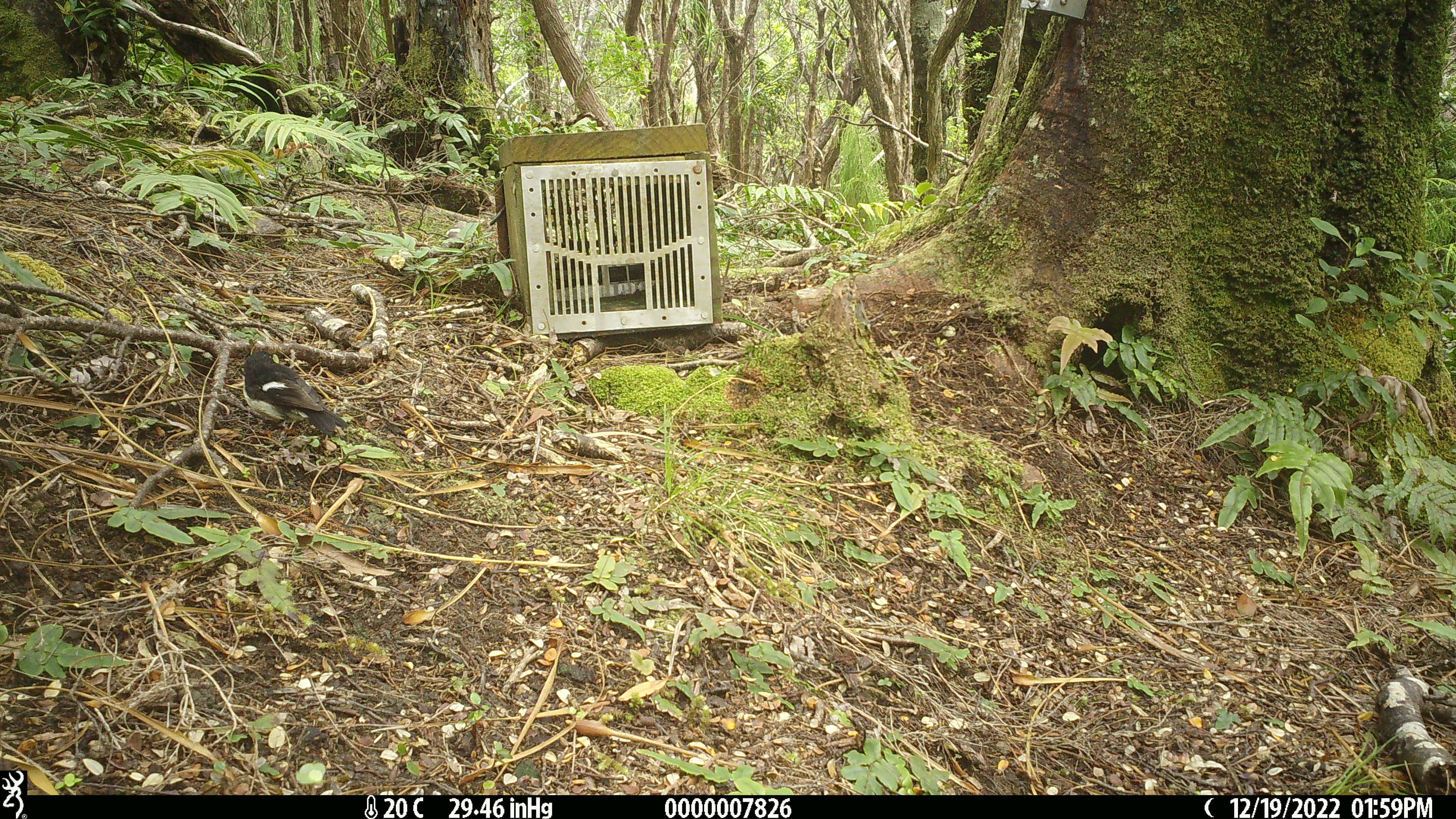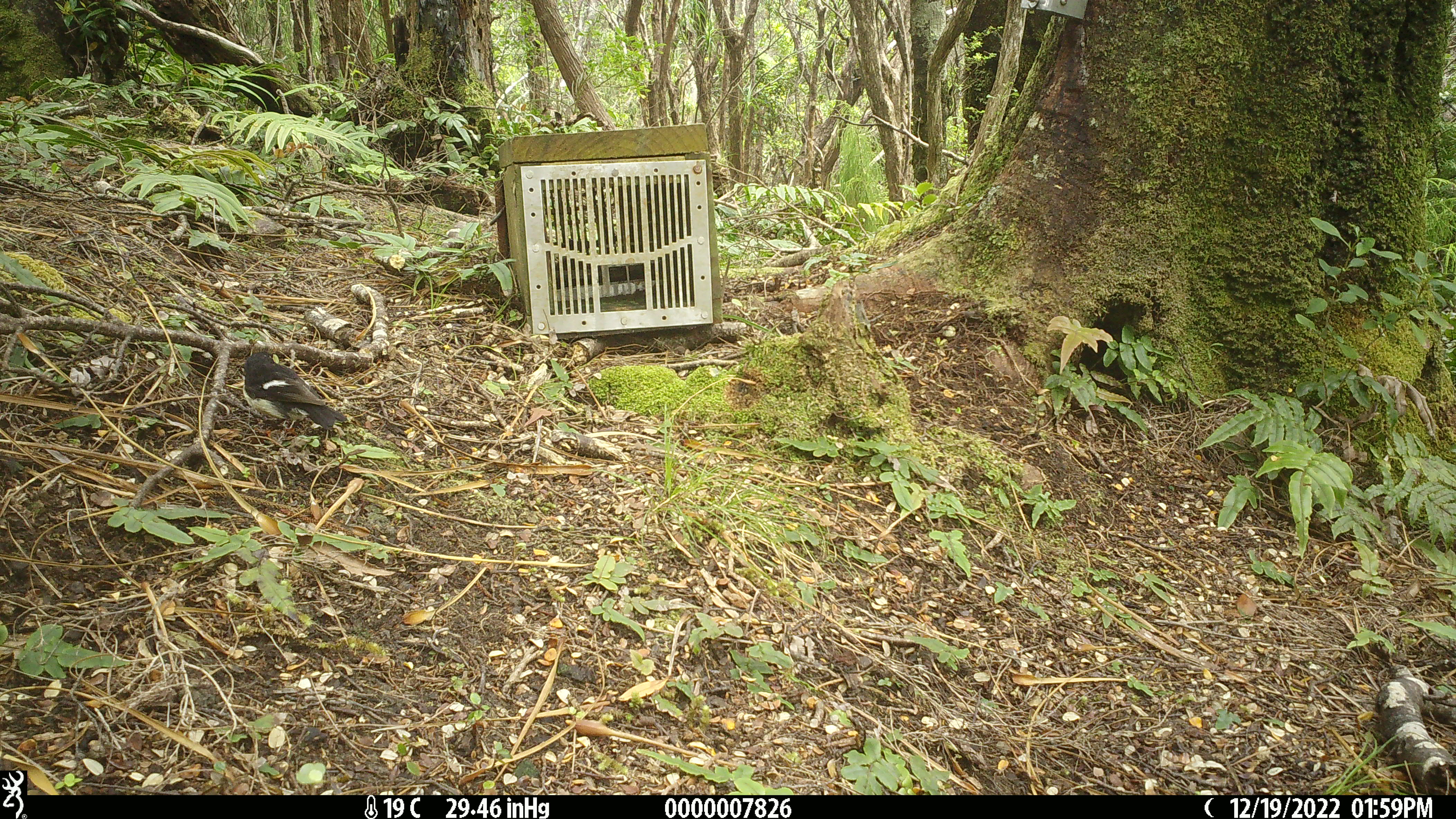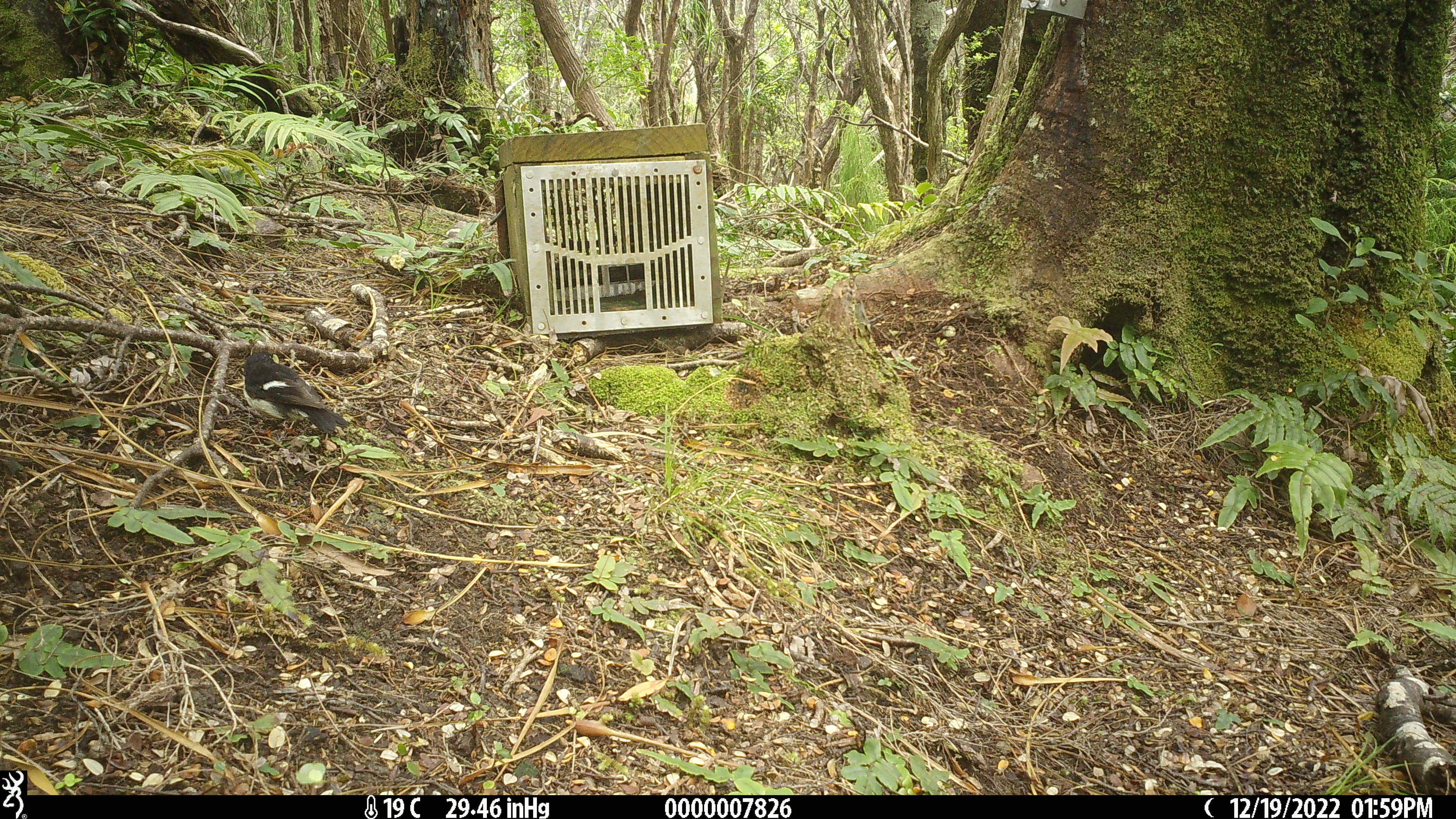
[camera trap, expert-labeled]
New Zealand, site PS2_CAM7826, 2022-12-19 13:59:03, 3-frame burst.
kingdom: Animalia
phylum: Chordata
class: Aves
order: Passeriformes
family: Petroicidae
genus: Petroica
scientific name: Petroica macrocephala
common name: tomtit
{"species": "tomtit (Petroica macrocephala)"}